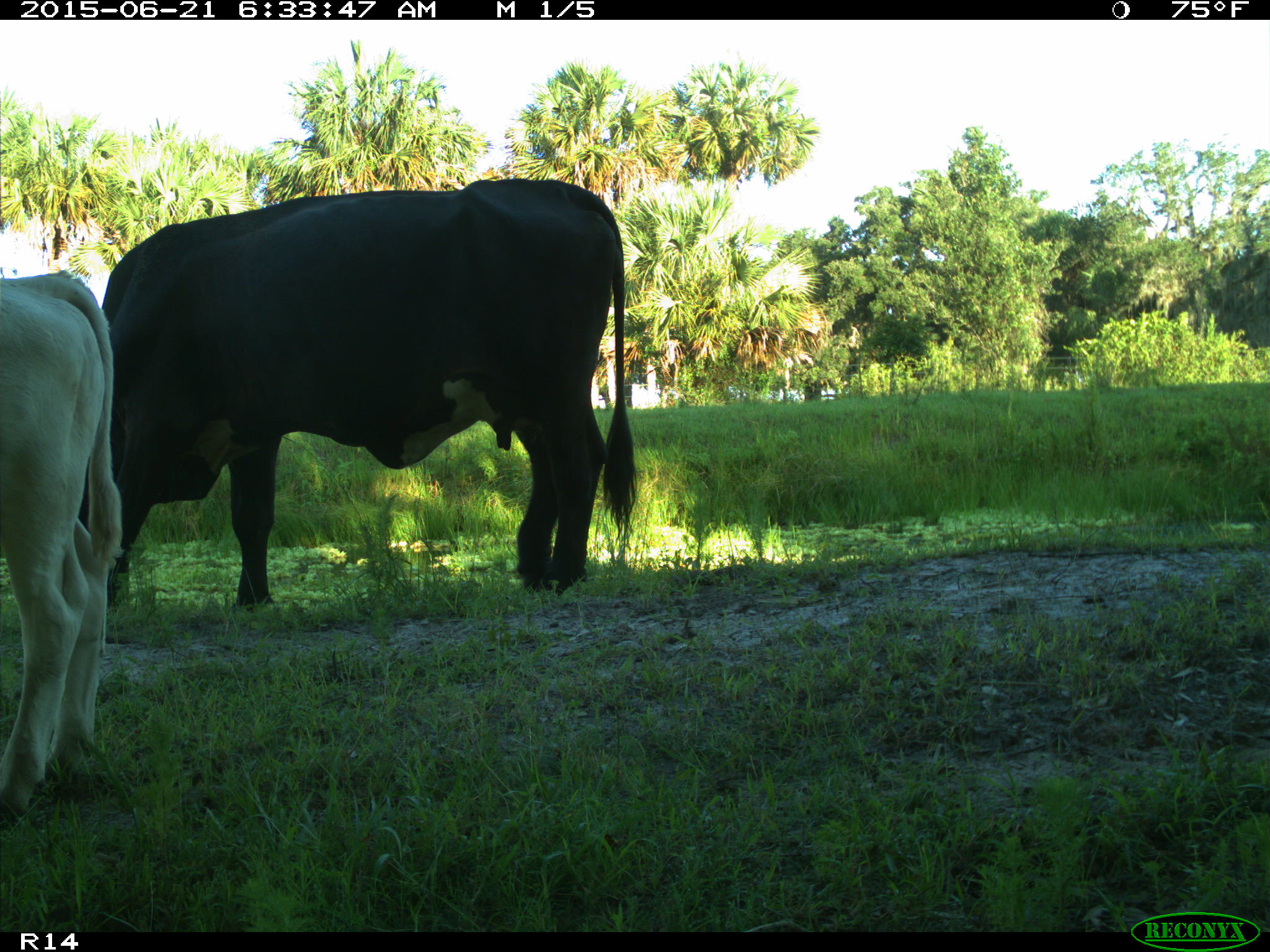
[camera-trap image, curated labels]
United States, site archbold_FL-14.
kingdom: Animalia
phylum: Chordata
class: Mammalia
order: Artiodactyla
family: Bovidae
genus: Bos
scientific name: Bos taurus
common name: domestic cow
Bos taurus (domestic cow).